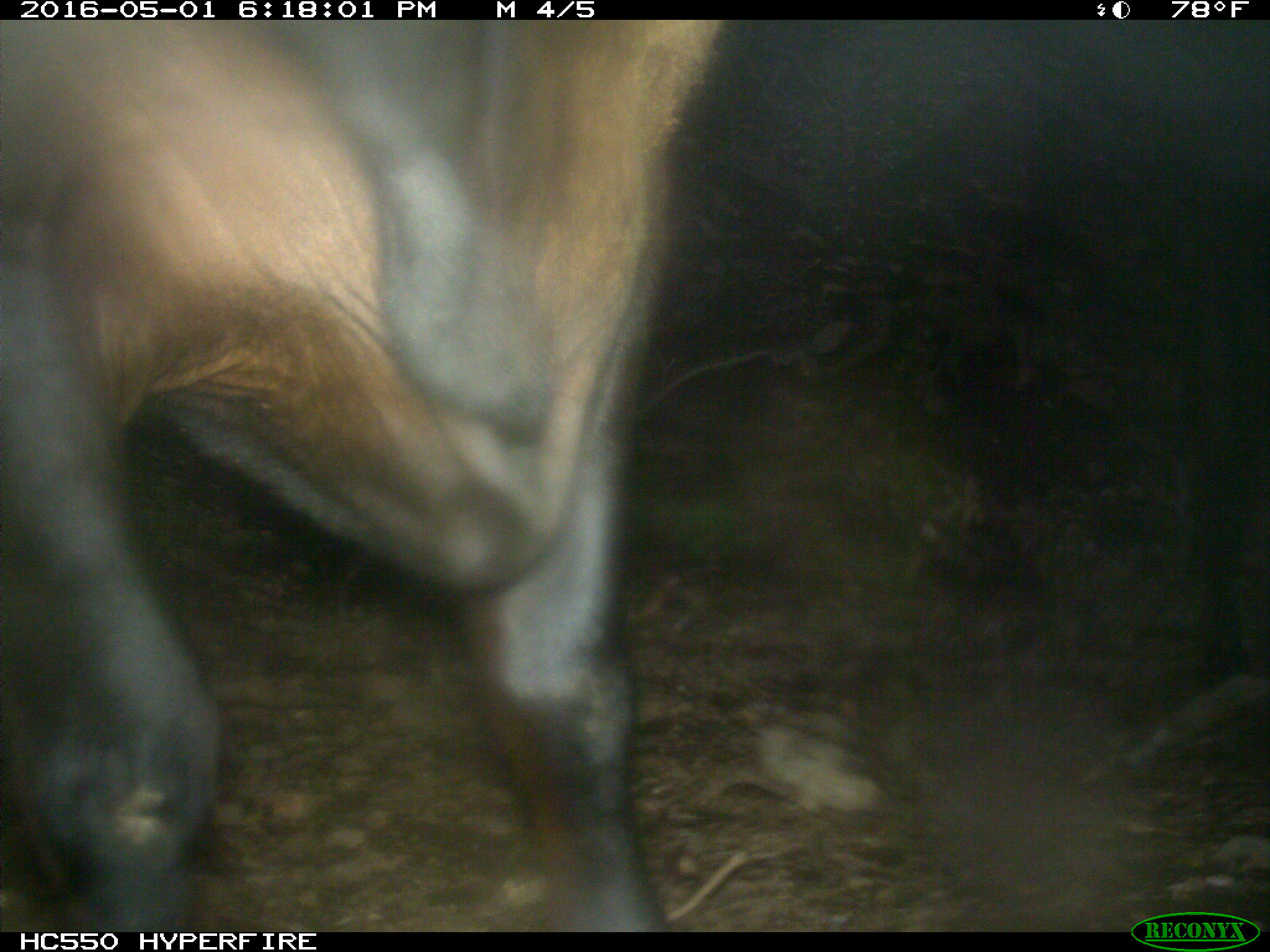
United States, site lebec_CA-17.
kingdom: Animalia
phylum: Chordata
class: Mammalia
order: Artiodactyla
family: Bovidae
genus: Bos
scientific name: Bos taurus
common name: domestic cow